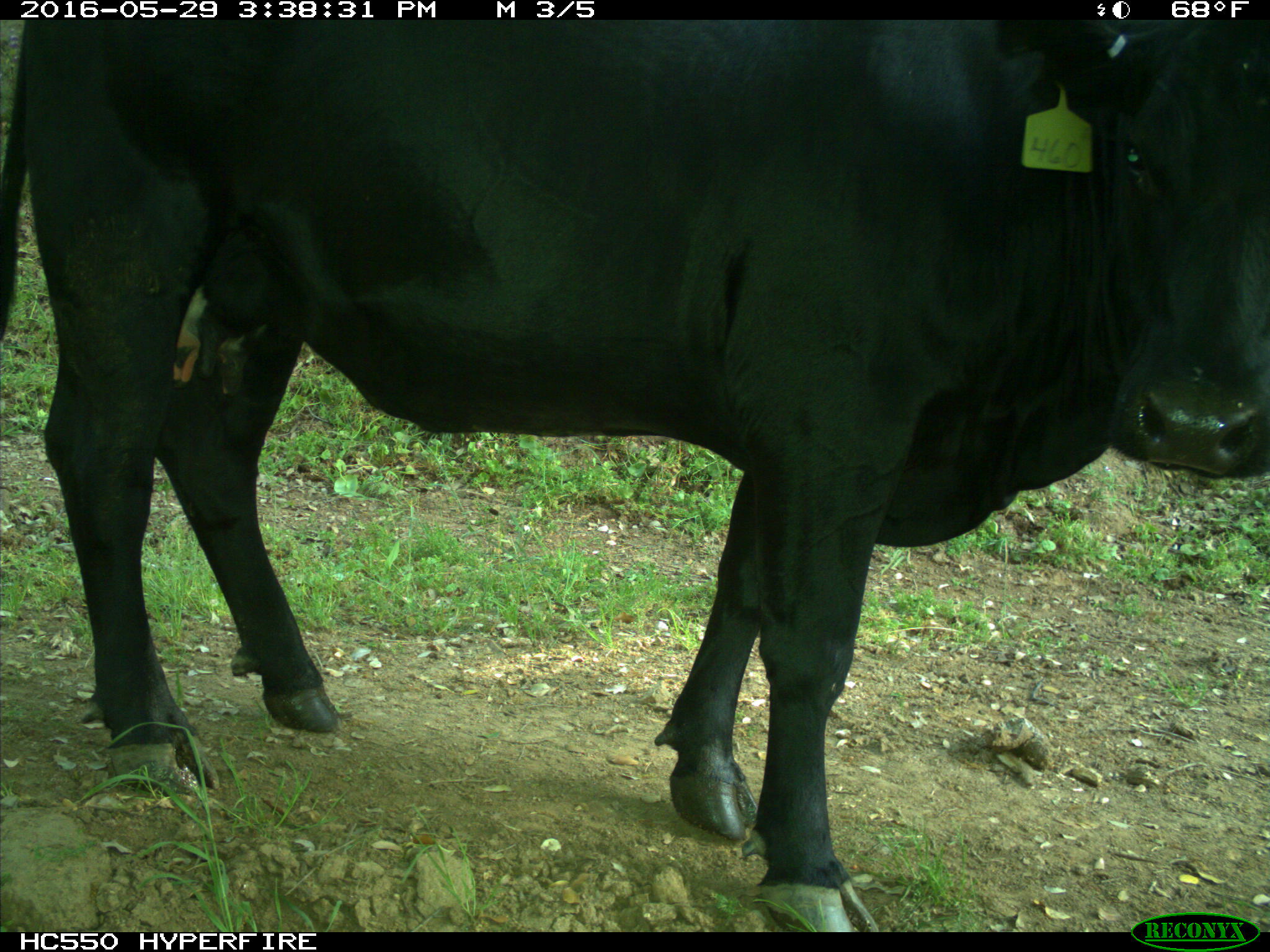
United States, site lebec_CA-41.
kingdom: Animalia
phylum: Chordata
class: Mammalia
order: Artiodactyla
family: Bovidae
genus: Bos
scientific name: Bos taurus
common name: domestic cow